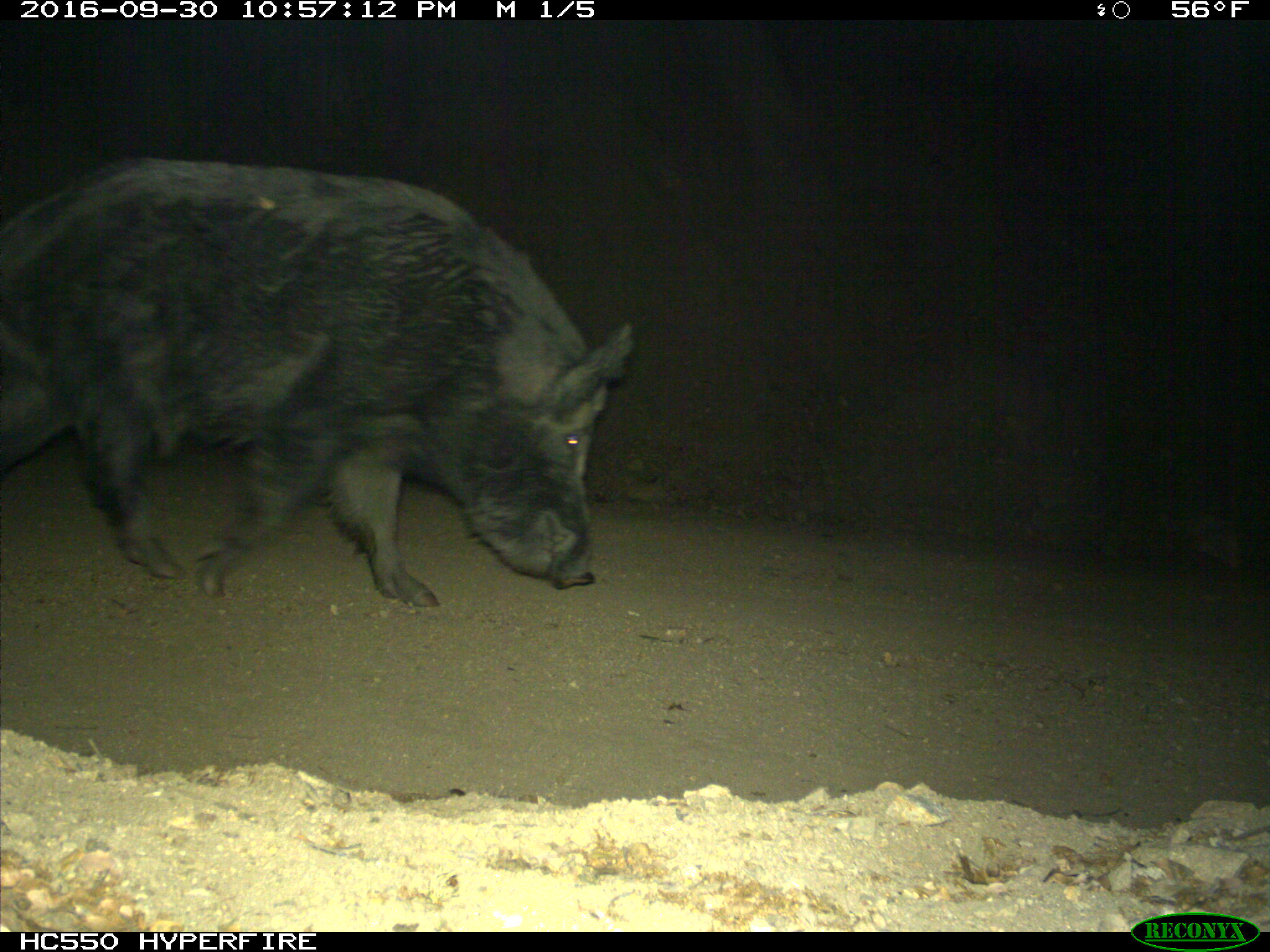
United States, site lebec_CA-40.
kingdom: Animalia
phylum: Chordata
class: Mammalia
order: Artiodactyla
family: Suidae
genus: Sus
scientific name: Sus scrofa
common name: wild boar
Sus scrofa (wild boar).